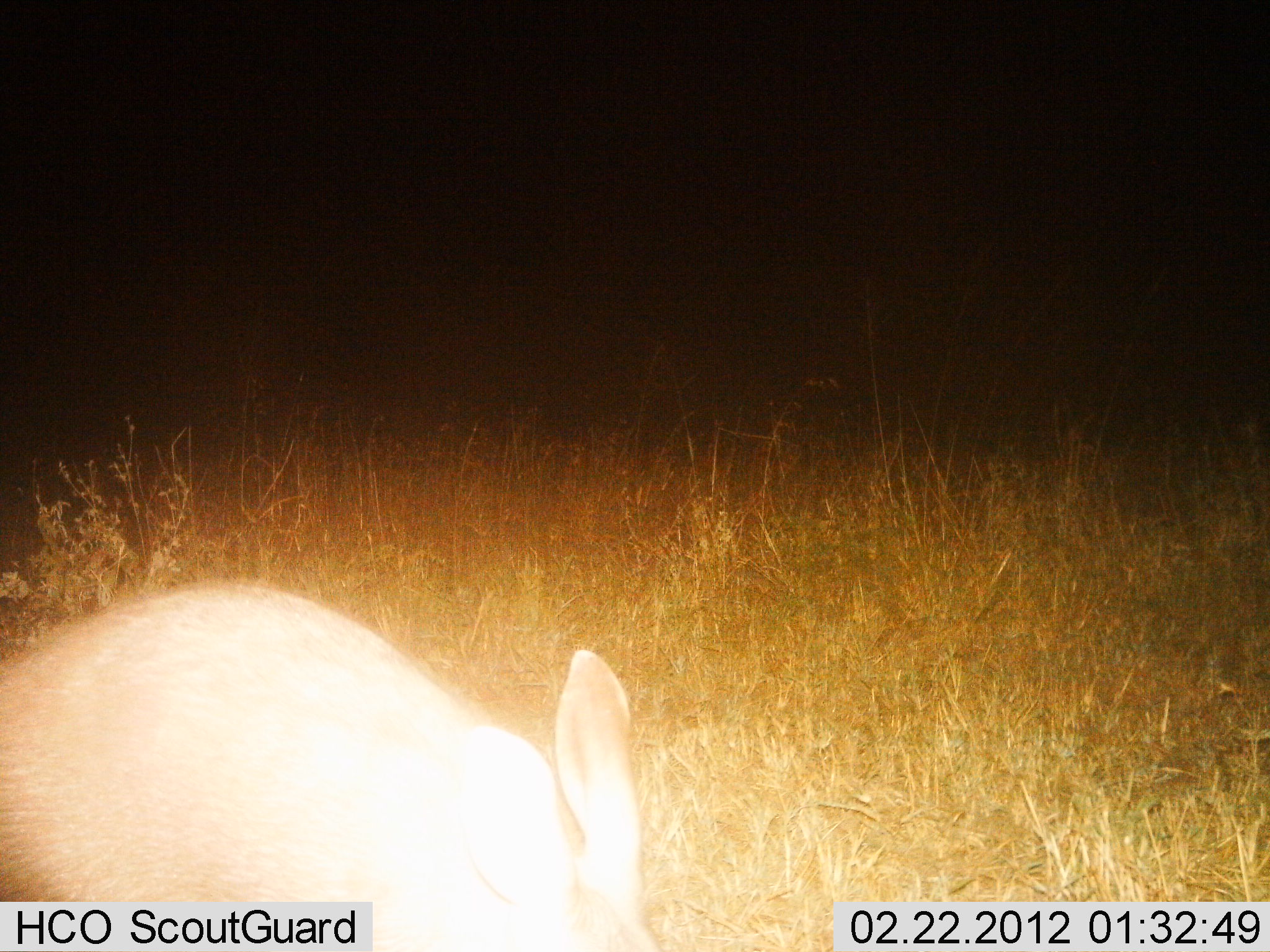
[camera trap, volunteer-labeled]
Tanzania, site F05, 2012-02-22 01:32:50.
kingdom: Animalia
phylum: Chordata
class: Mammalia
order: Tubulidentata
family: Orycteropodidae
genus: Orycteropus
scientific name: Orycteropus afer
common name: aardvark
Aardvark (Orycteropus afer), count 1. Behavior (volunteer vote fractions): standing 50%, resting 0%, moving 30%, interacting 0%. Young present (vote fraction): 0%. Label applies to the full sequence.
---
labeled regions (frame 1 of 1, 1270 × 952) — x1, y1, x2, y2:
animal: 0, 581, 657, 952